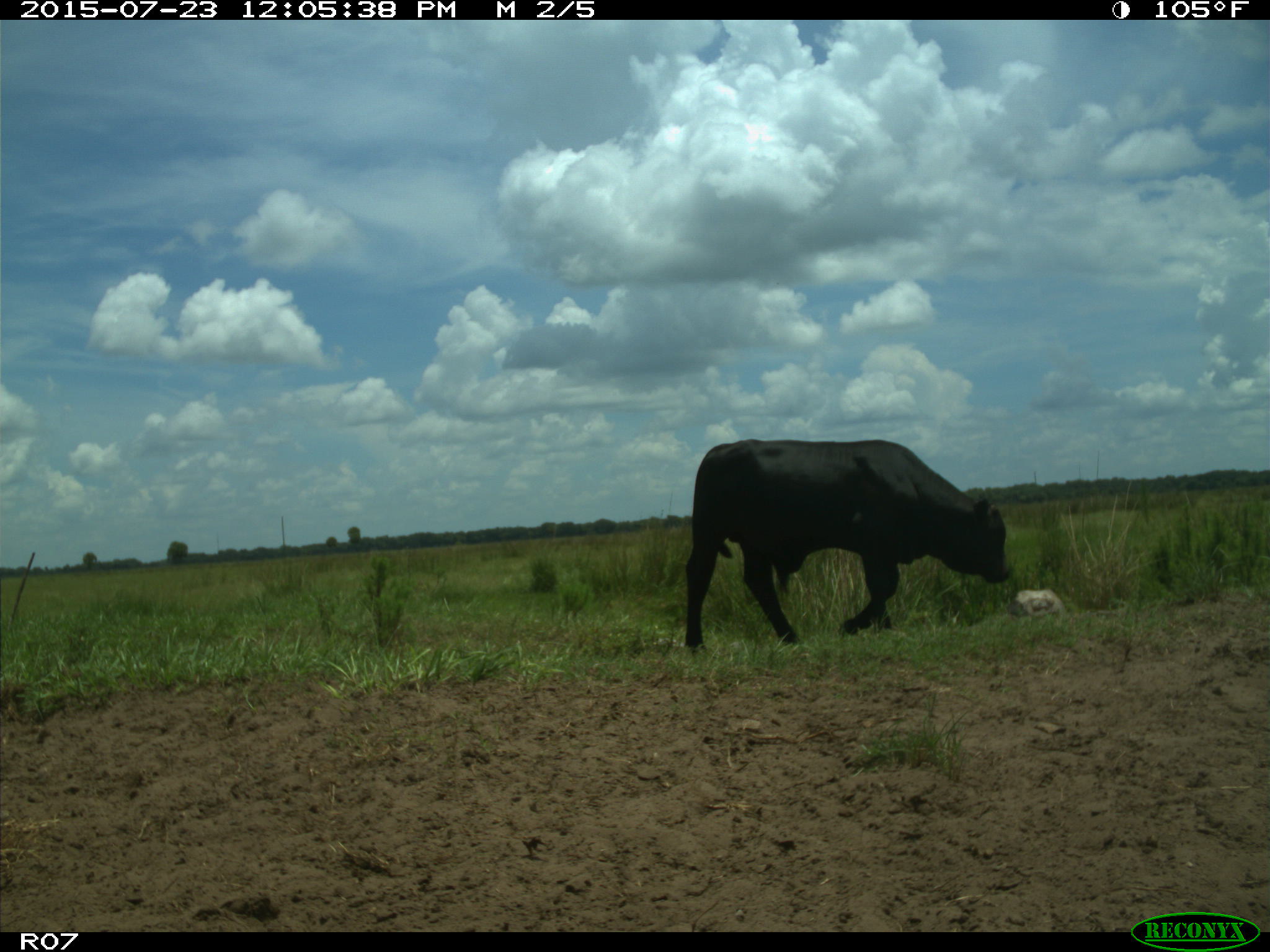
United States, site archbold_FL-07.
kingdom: Animalia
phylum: Chordata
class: Mammalia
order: Artiodactyla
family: Bovidae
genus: Bos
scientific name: Bos taurus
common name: domestic cow